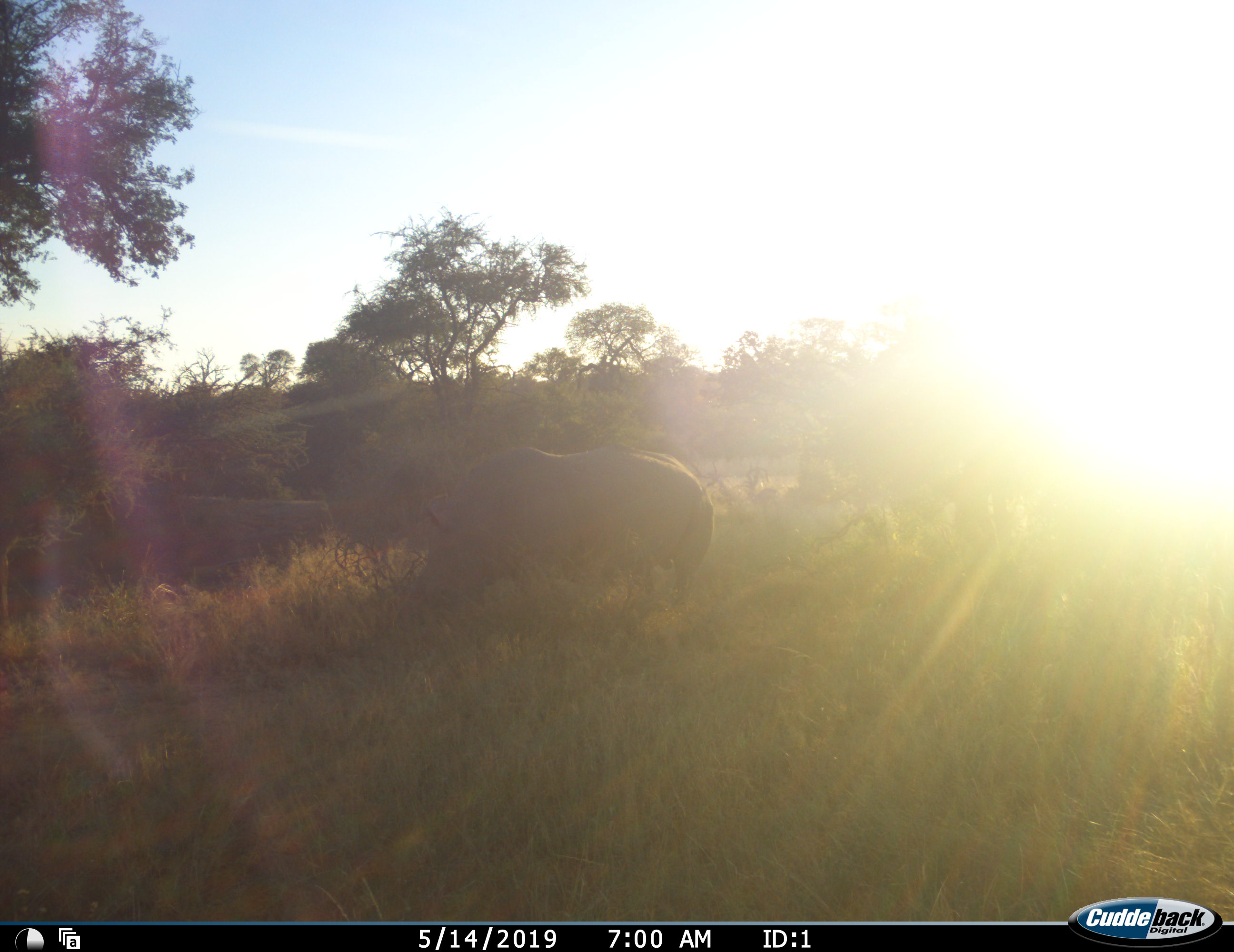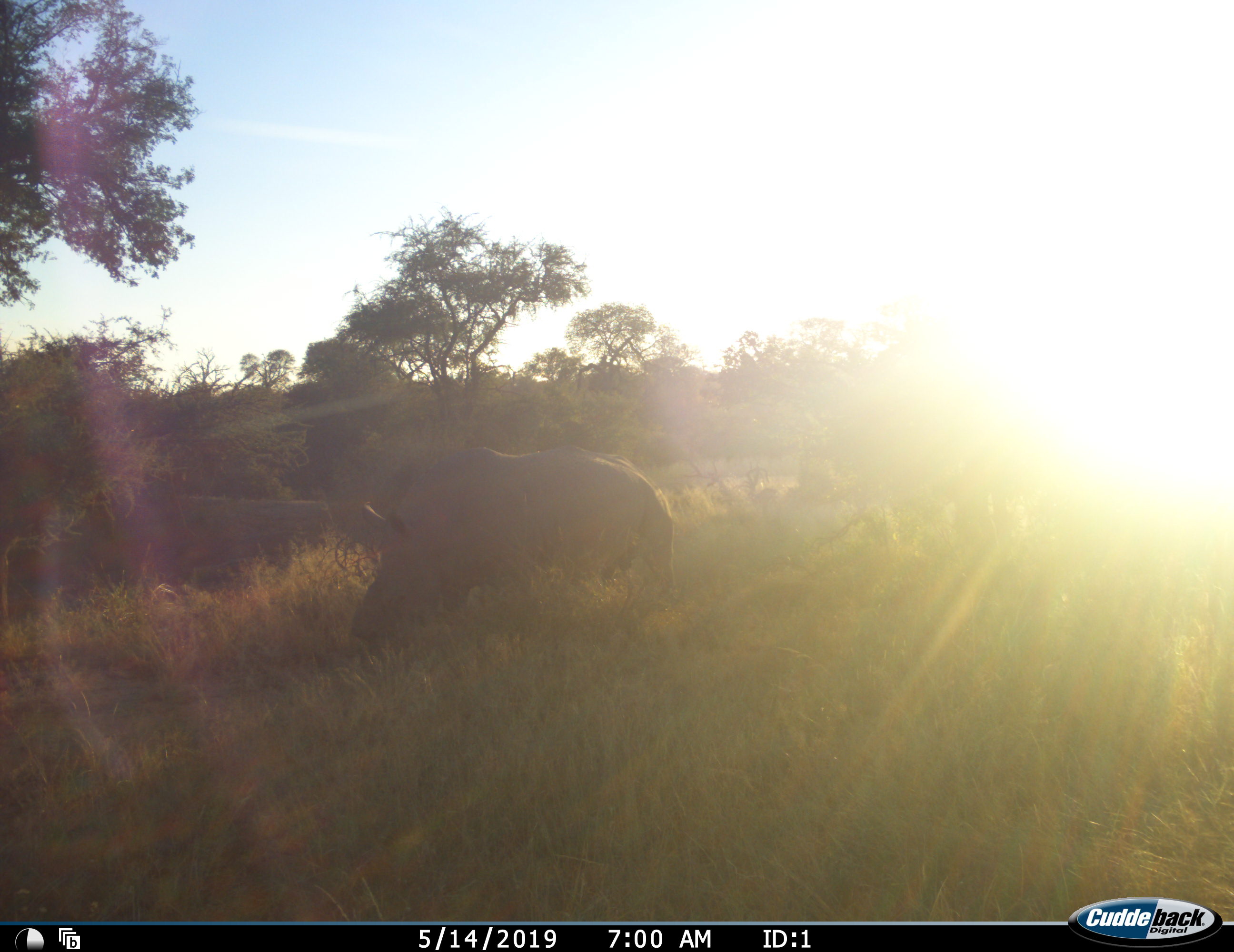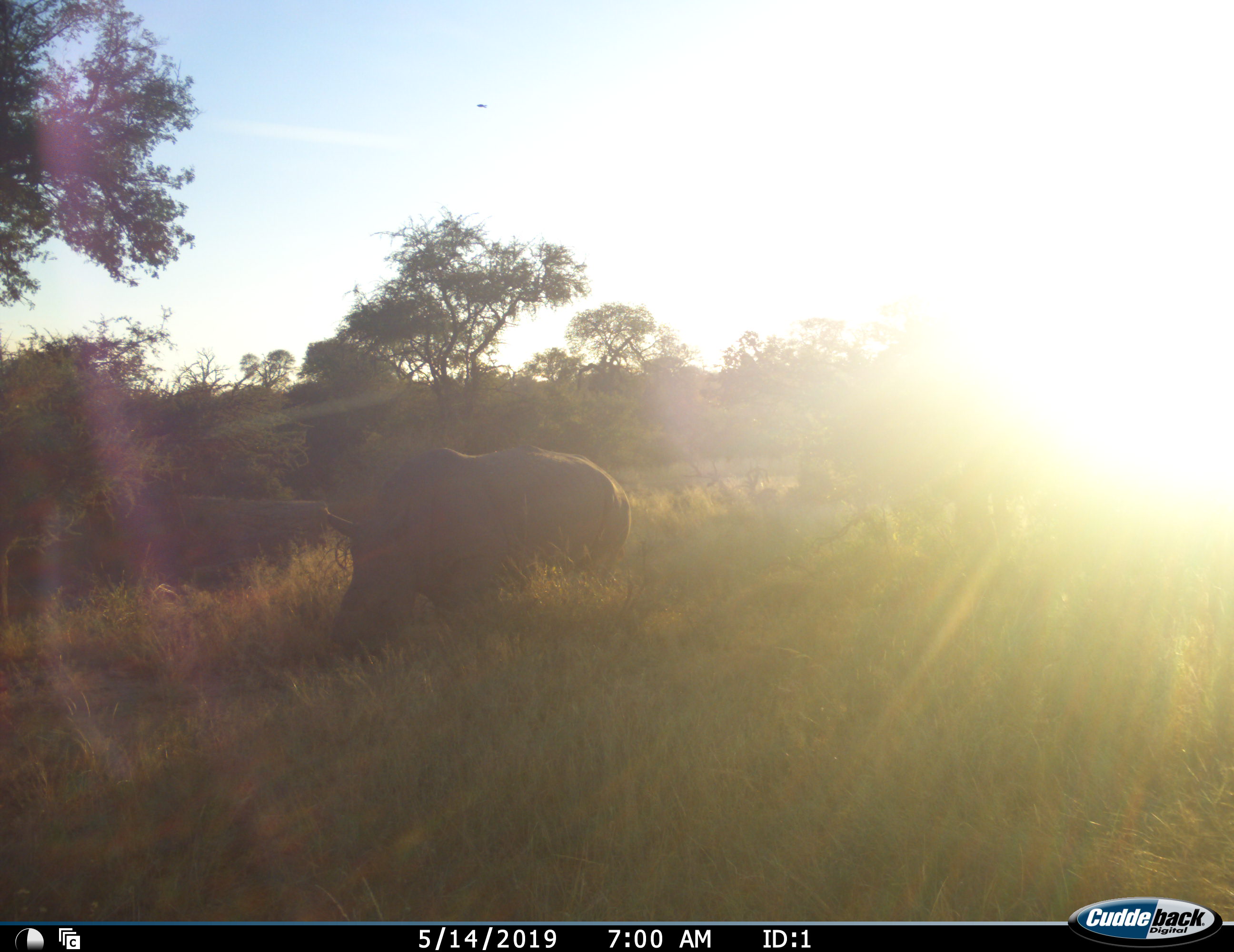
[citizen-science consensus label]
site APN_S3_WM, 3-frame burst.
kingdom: Animalia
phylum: Chordata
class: Mammalia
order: Perissodactyla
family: Rhinocerotidae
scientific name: Rhinocerotidae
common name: unknown rhinoceros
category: rhinocerosunknown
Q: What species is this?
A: Rhinocerosunknown (unknown rhinoceros) (Rhinocerotidae).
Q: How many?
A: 1.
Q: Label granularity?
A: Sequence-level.